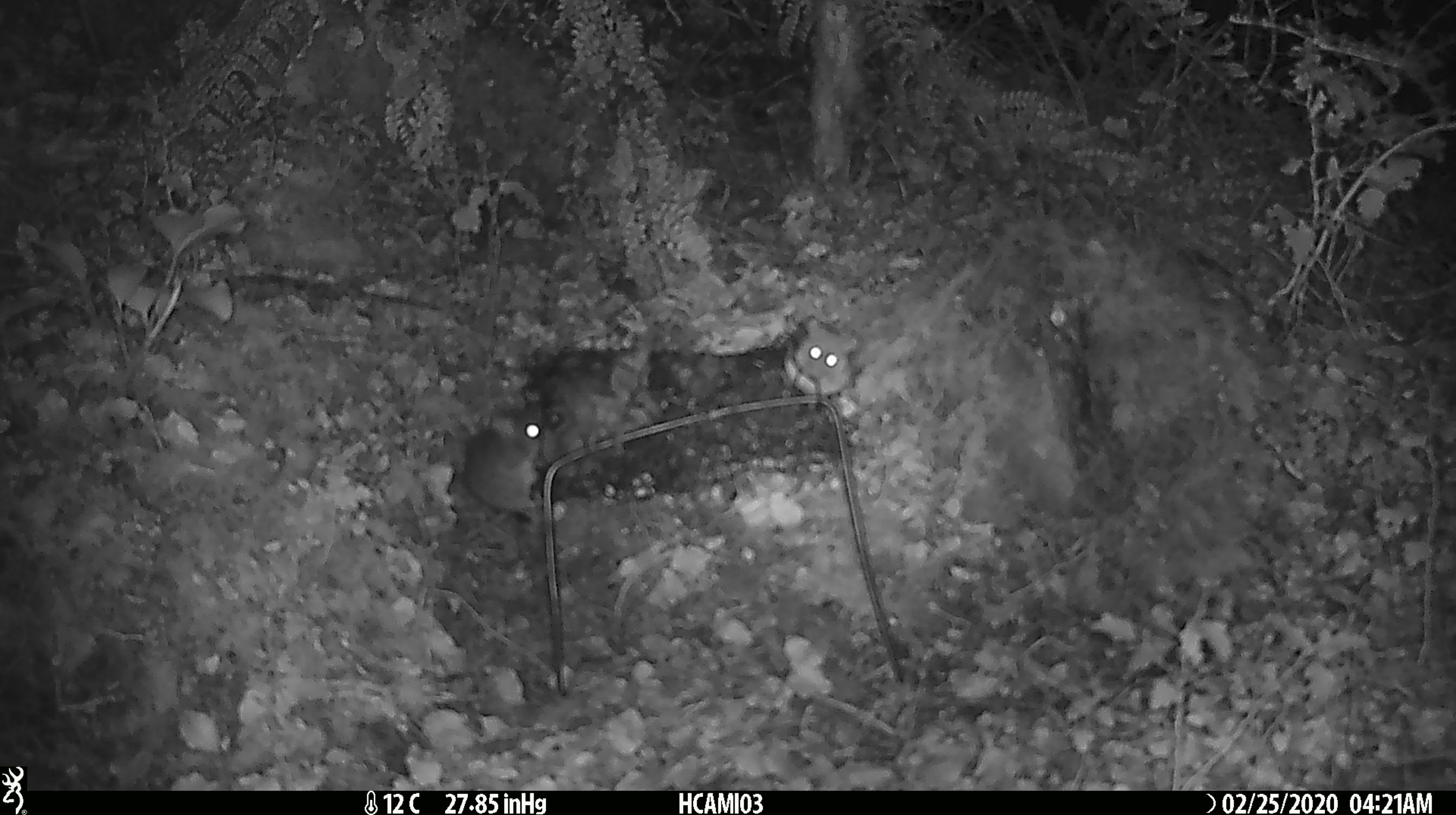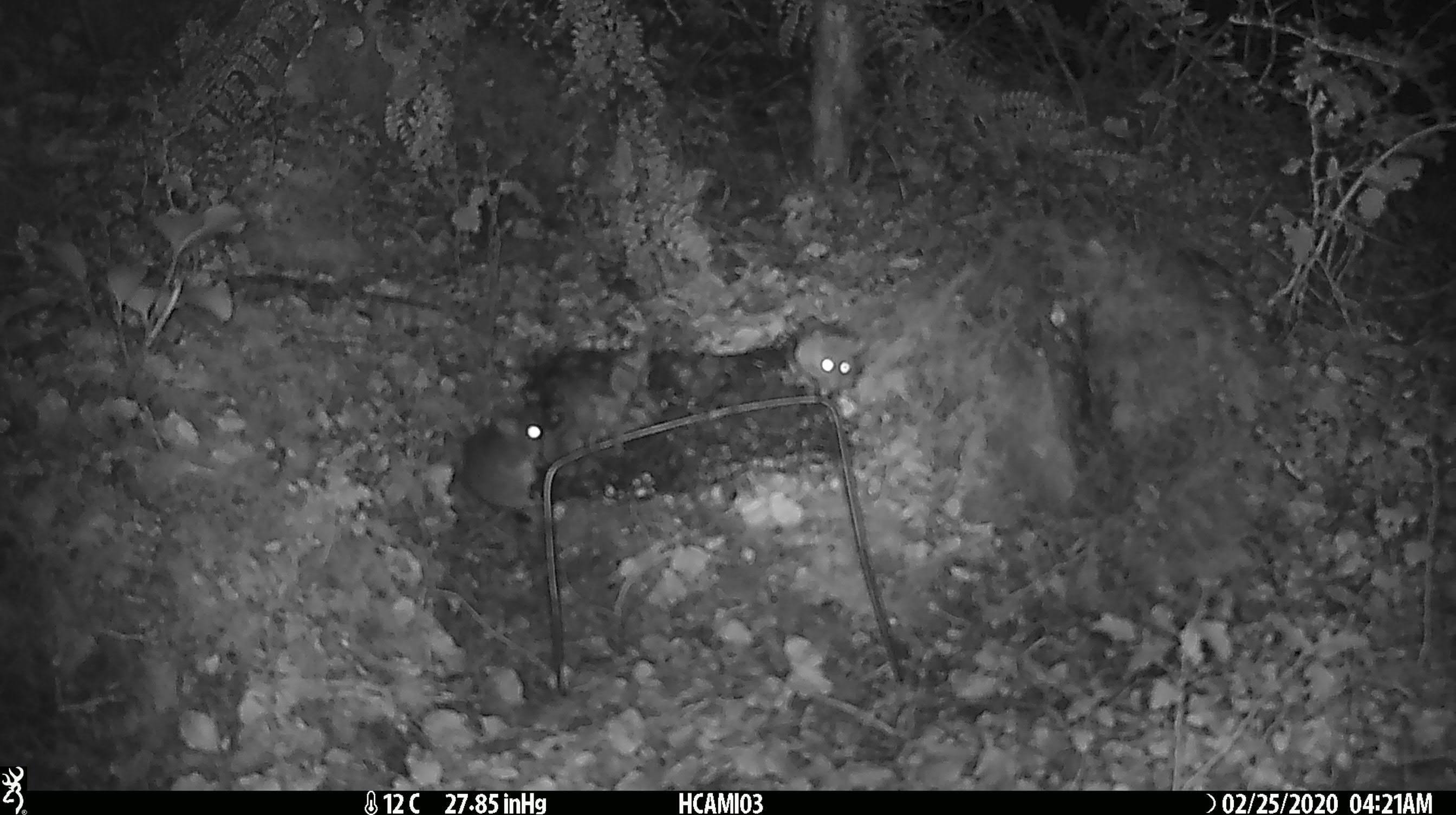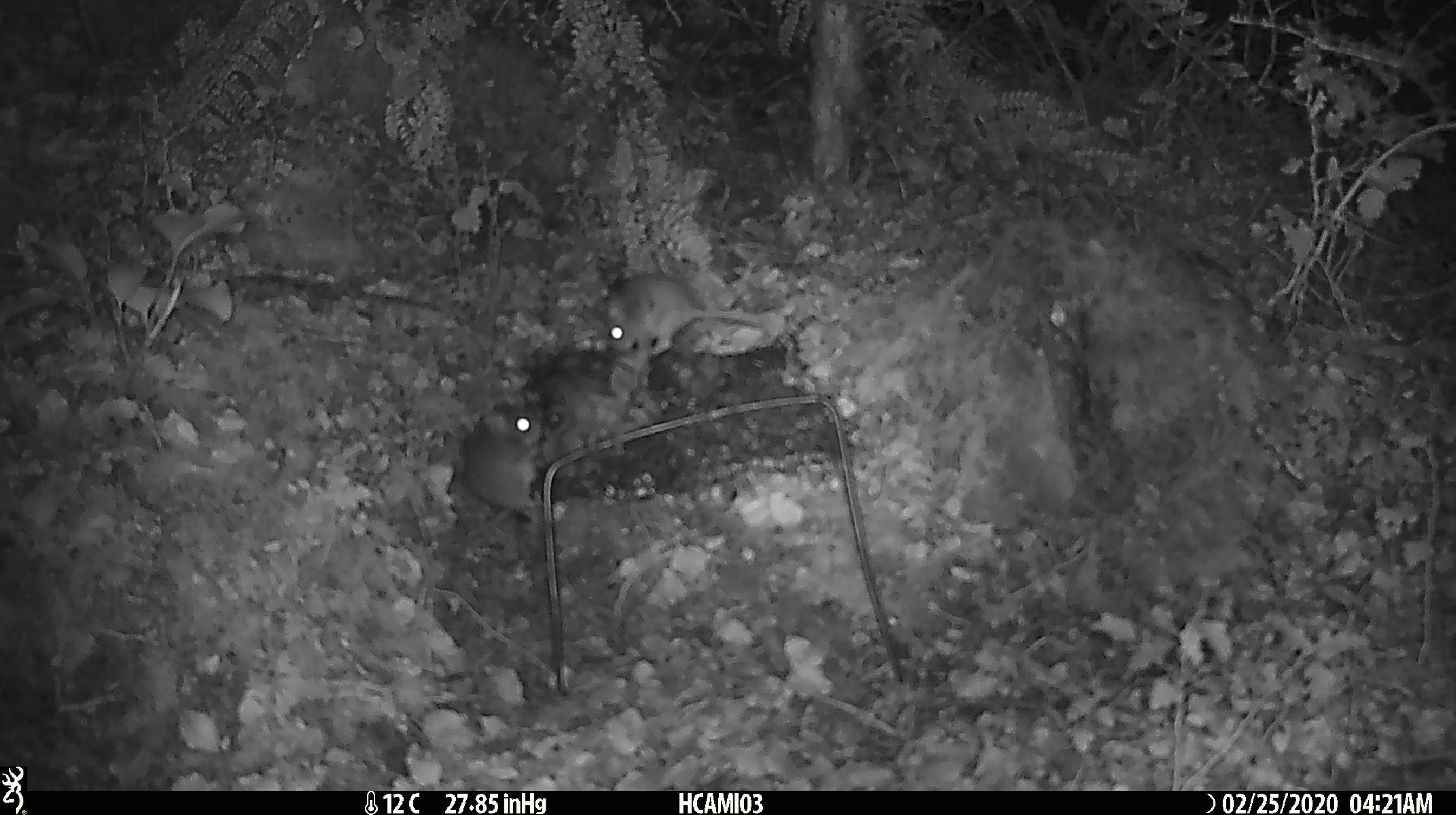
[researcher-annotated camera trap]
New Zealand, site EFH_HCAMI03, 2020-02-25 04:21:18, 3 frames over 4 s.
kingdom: Animalia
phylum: Chordata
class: Mammalia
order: Rodentia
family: Muridae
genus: Mus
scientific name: Mus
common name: mouse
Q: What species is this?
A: Mouse (Mus).